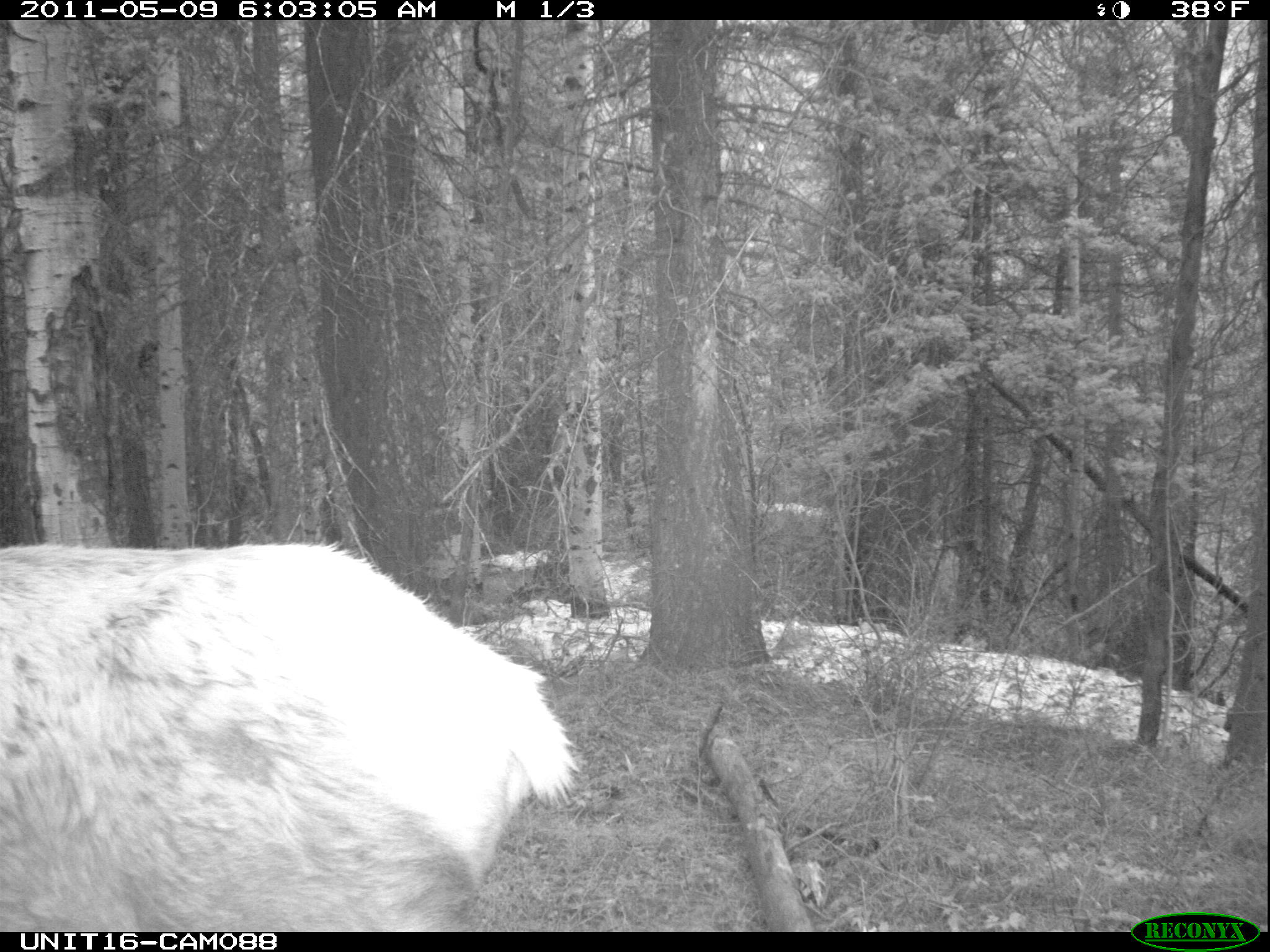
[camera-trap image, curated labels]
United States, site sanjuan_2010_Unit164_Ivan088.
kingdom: Animalia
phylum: Chordata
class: Mammalia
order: Artiodactyla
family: Cervidae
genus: Cervus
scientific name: Cervus elaphus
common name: red deer